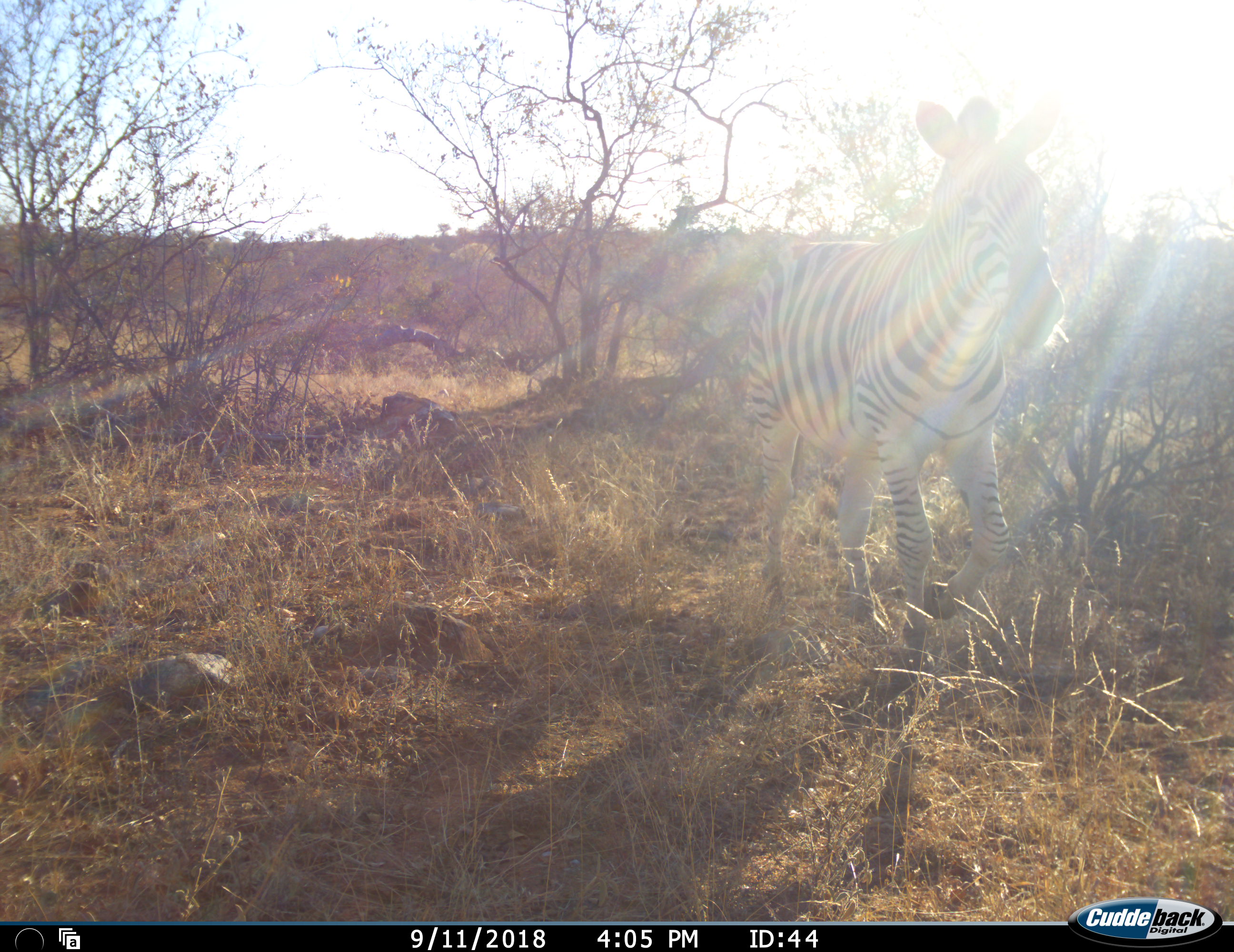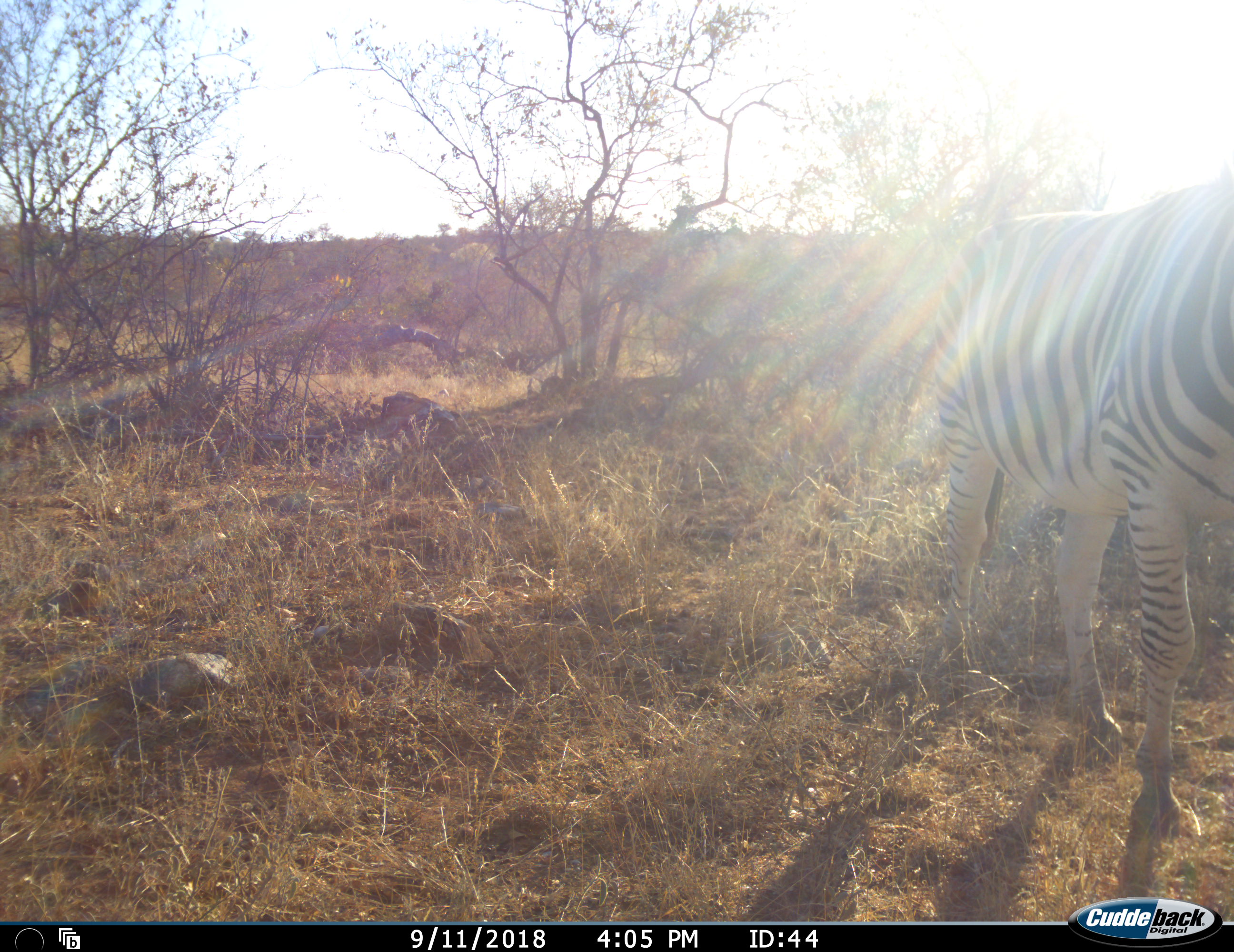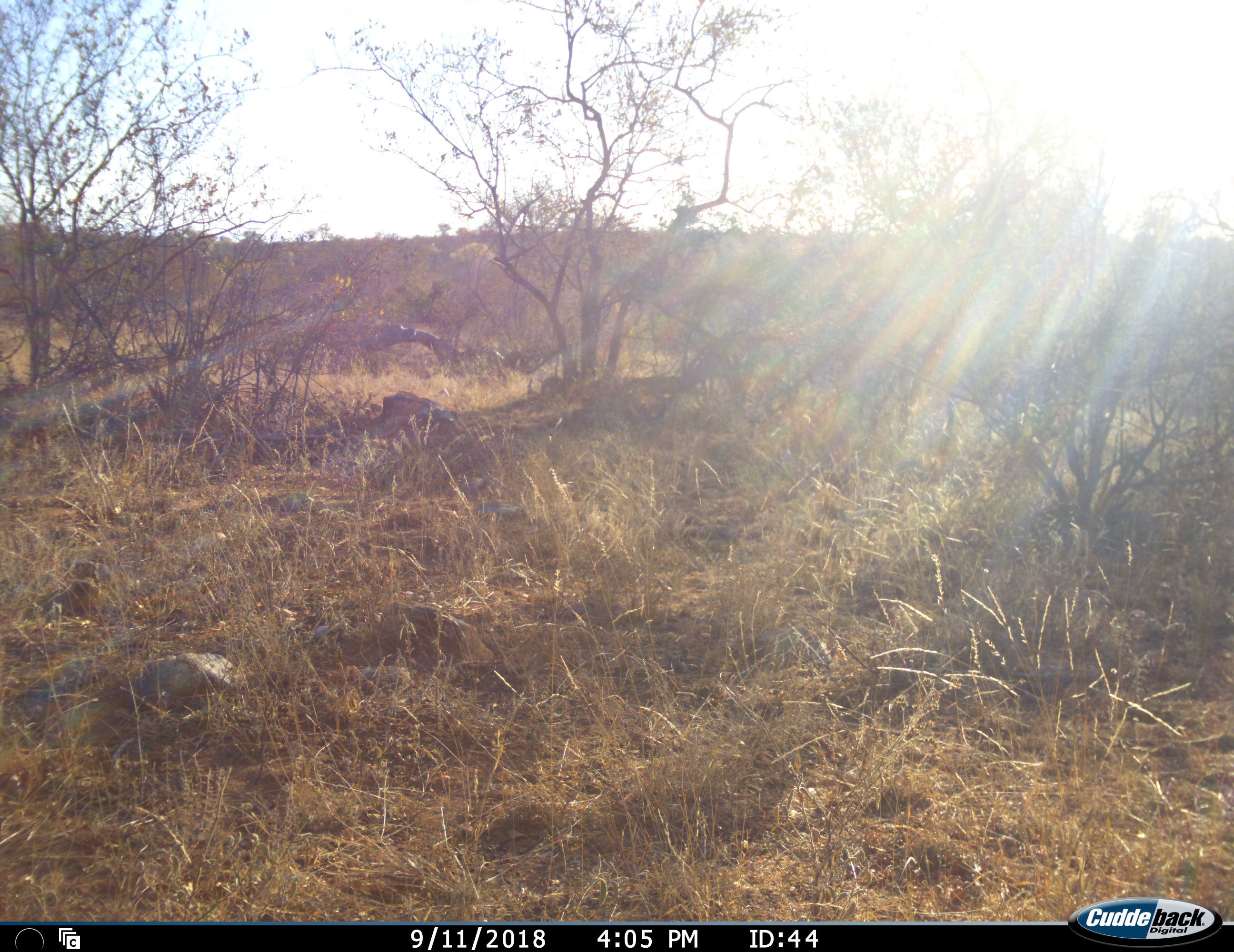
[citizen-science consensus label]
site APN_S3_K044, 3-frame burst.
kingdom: Animalia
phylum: Chordata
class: Mammalia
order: Perissodactyla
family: Equidae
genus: Equus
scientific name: Equus quagga burchellii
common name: burchell's zebra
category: zebraburchells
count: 1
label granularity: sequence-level